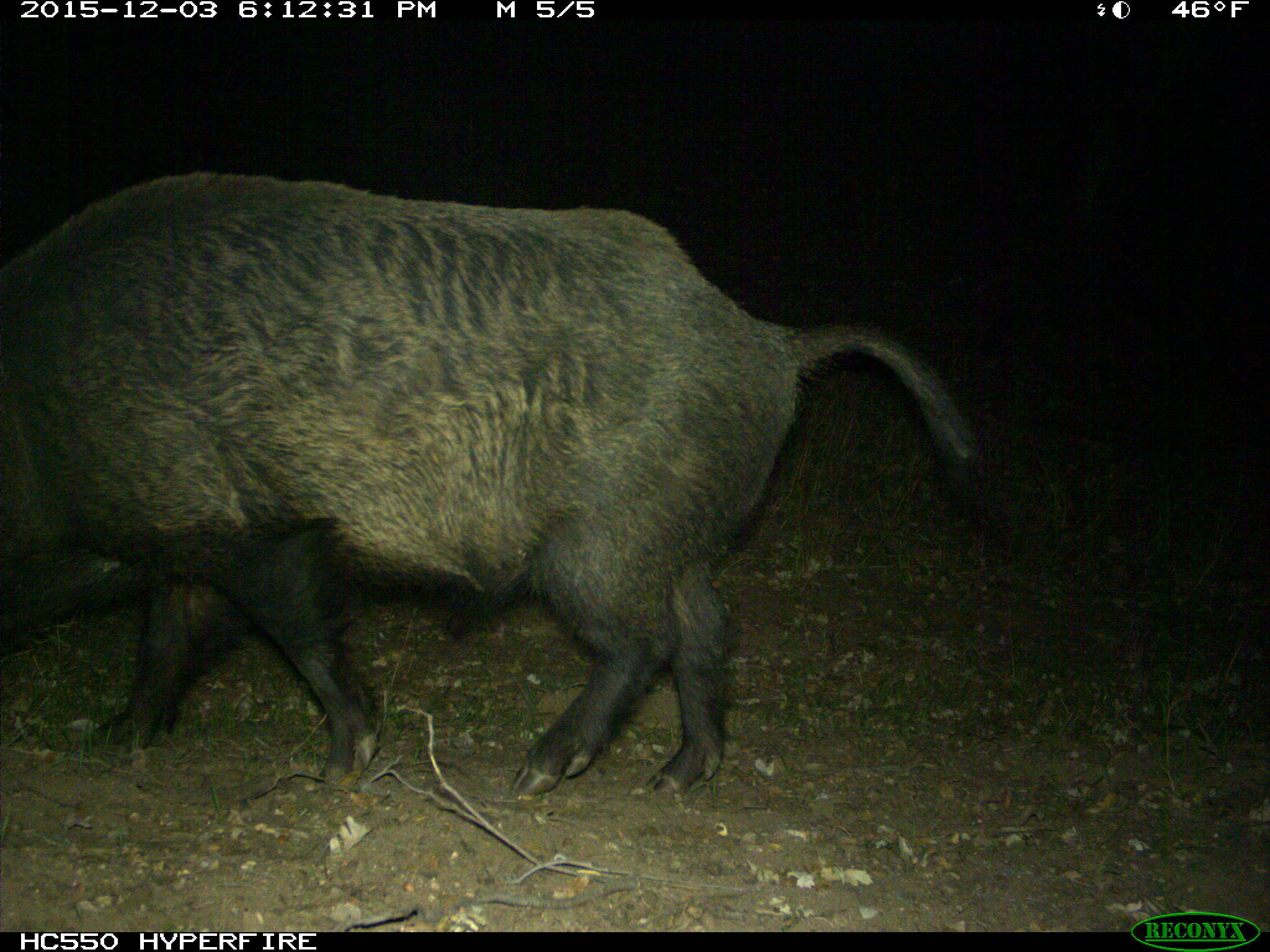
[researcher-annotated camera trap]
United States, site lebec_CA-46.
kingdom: Animalia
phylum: Chordata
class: Mammalia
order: Artiodactyla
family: Suidae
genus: Sus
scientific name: Sus scrofa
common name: wild boar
Sus scrofa (wild boar).